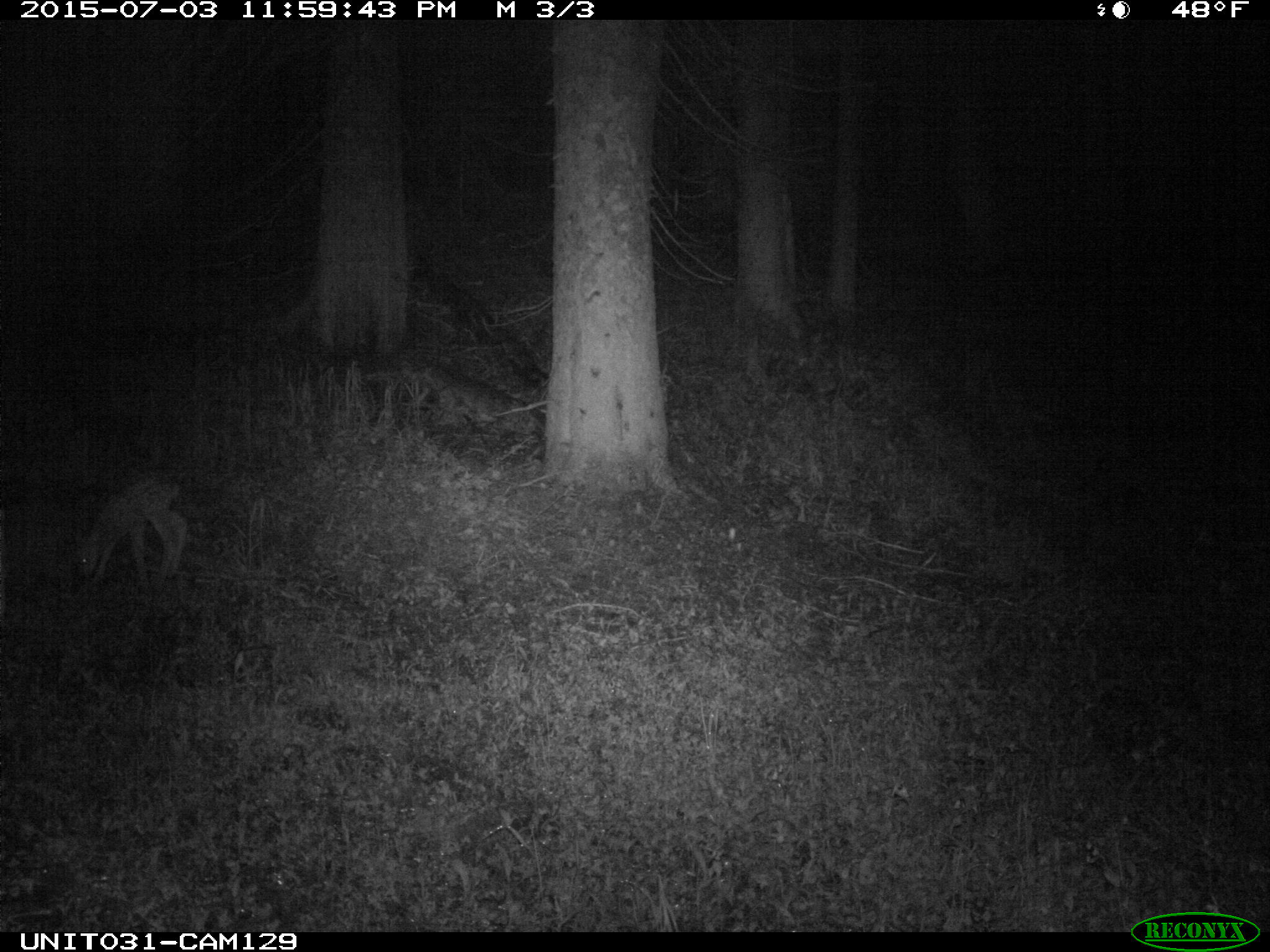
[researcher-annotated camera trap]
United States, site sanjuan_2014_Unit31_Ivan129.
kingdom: Animalia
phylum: Chordata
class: Mammalia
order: Artiodactyla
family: Cervidae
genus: Odocoileus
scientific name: Odocoileus hemionus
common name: mule deer